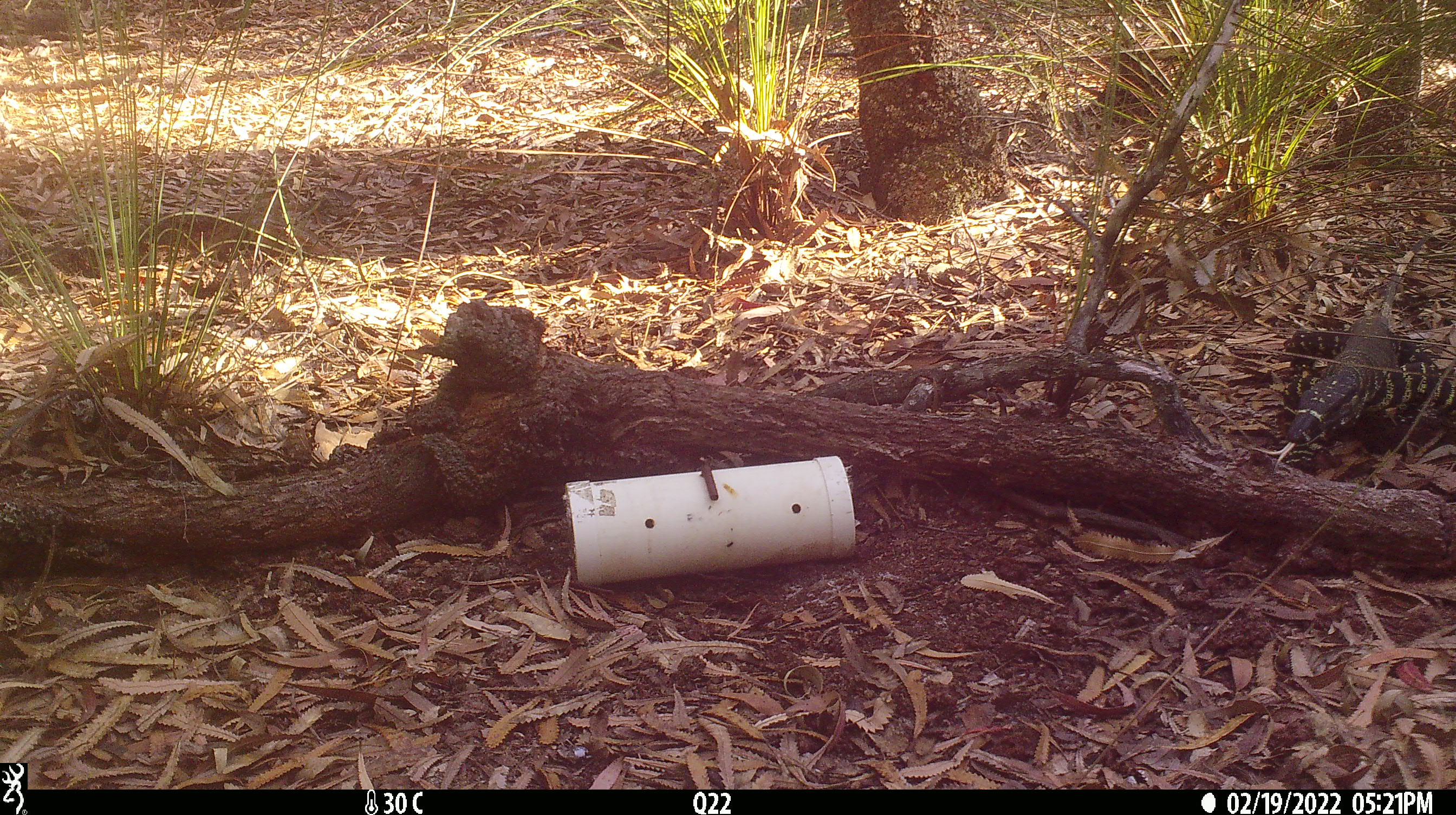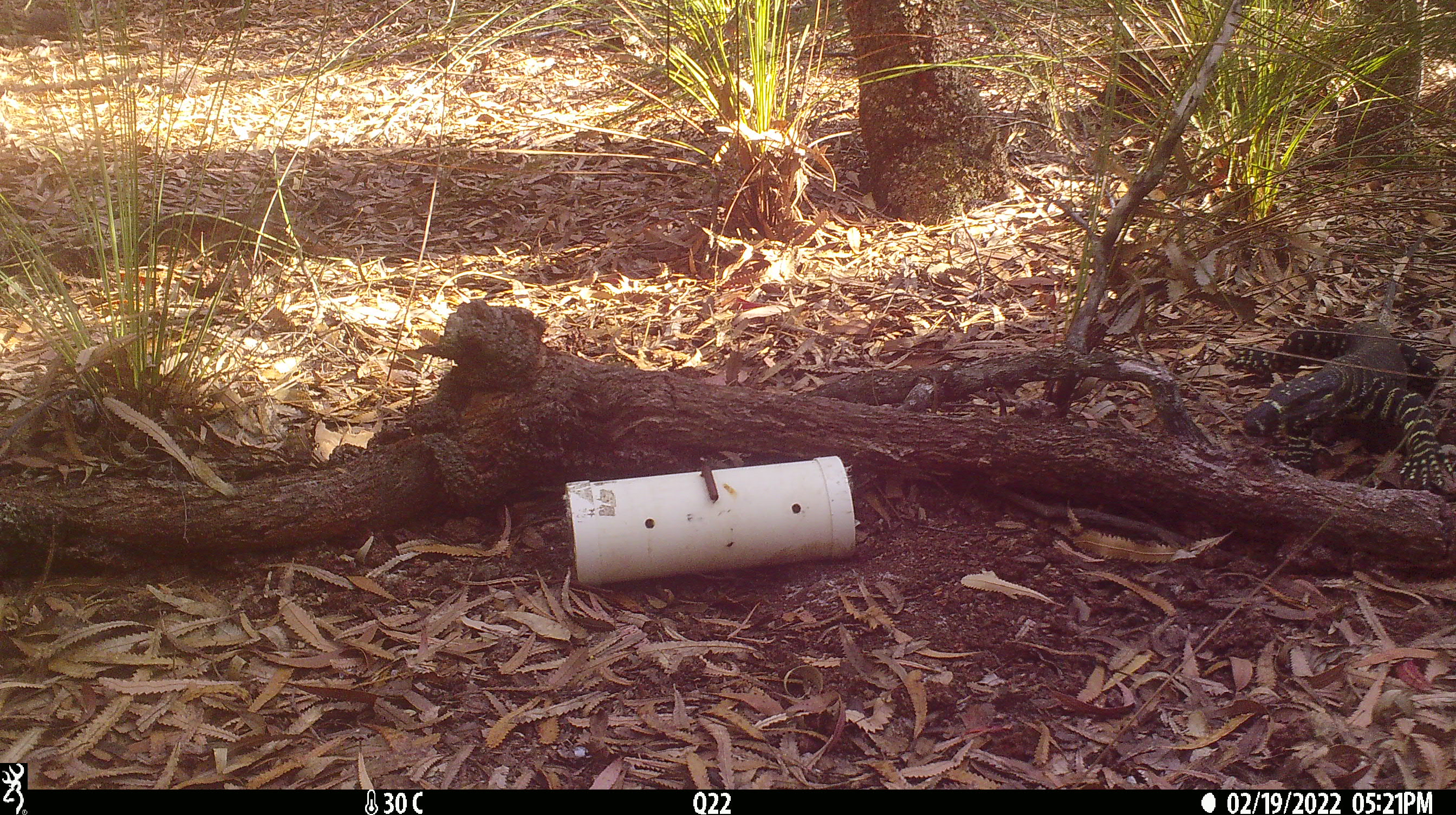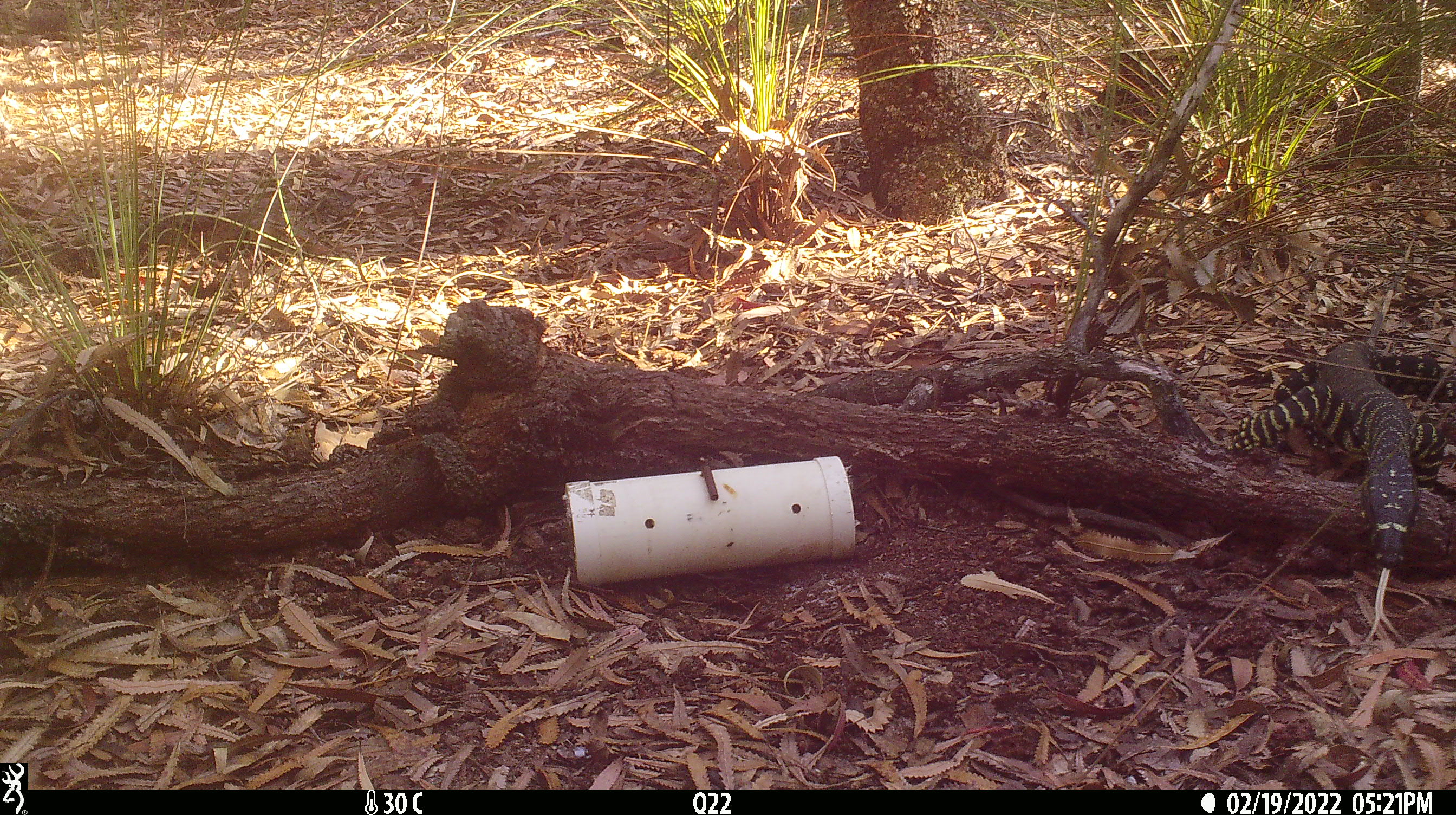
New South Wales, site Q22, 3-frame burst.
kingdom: Animalia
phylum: Chordata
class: Reptilia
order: Squamata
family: Varanidae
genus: Varanus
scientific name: Varanus varius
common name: lace monitor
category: goanna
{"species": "goanna (lace monitor) (Varanus varius)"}